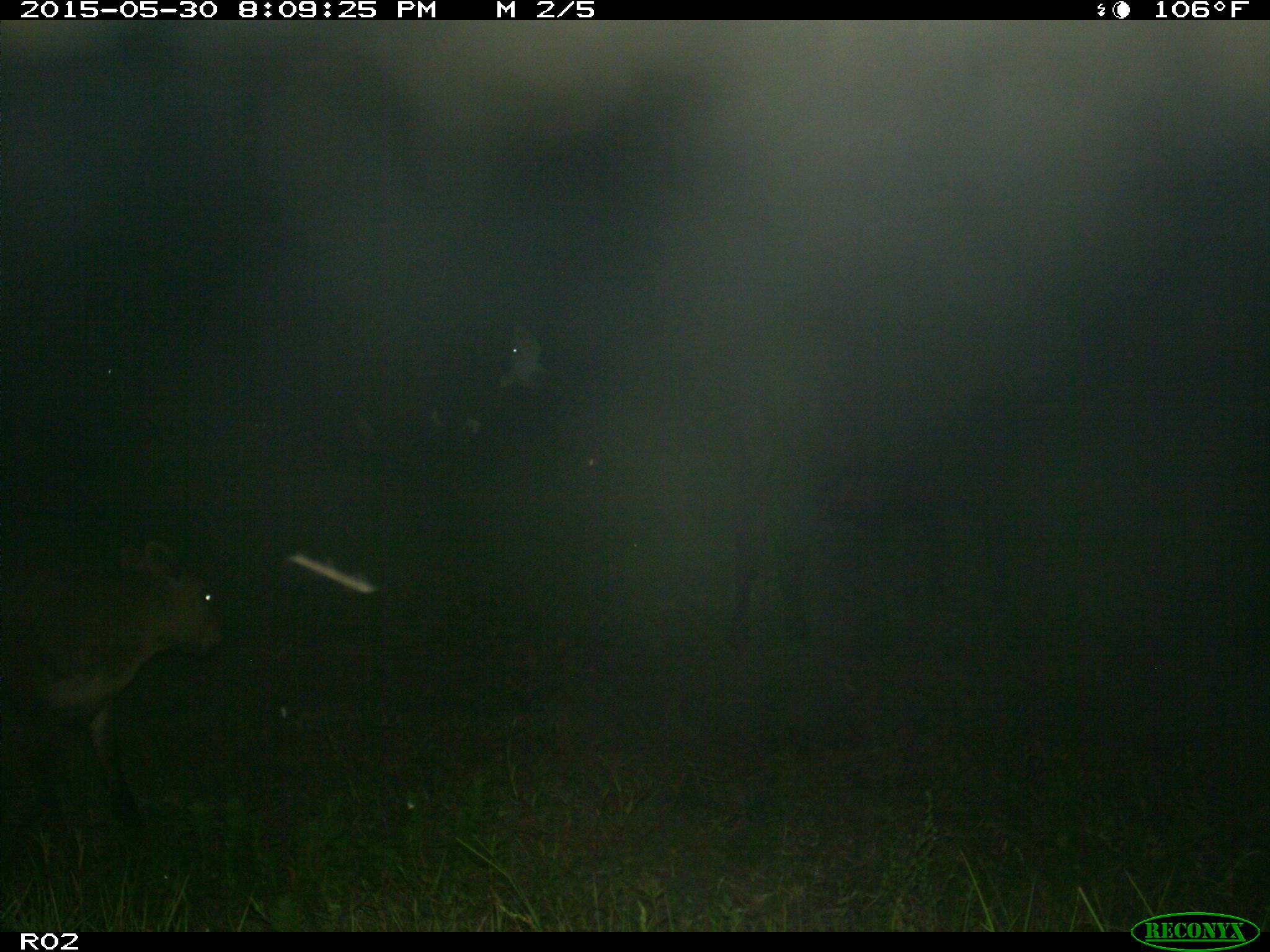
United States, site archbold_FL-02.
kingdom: Animalia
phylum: Chordata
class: Mammalia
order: Artiodactyla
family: Bovidae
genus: Bos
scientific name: Bos taurus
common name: domestic cow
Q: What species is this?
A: Bos taurus (domestic cow).